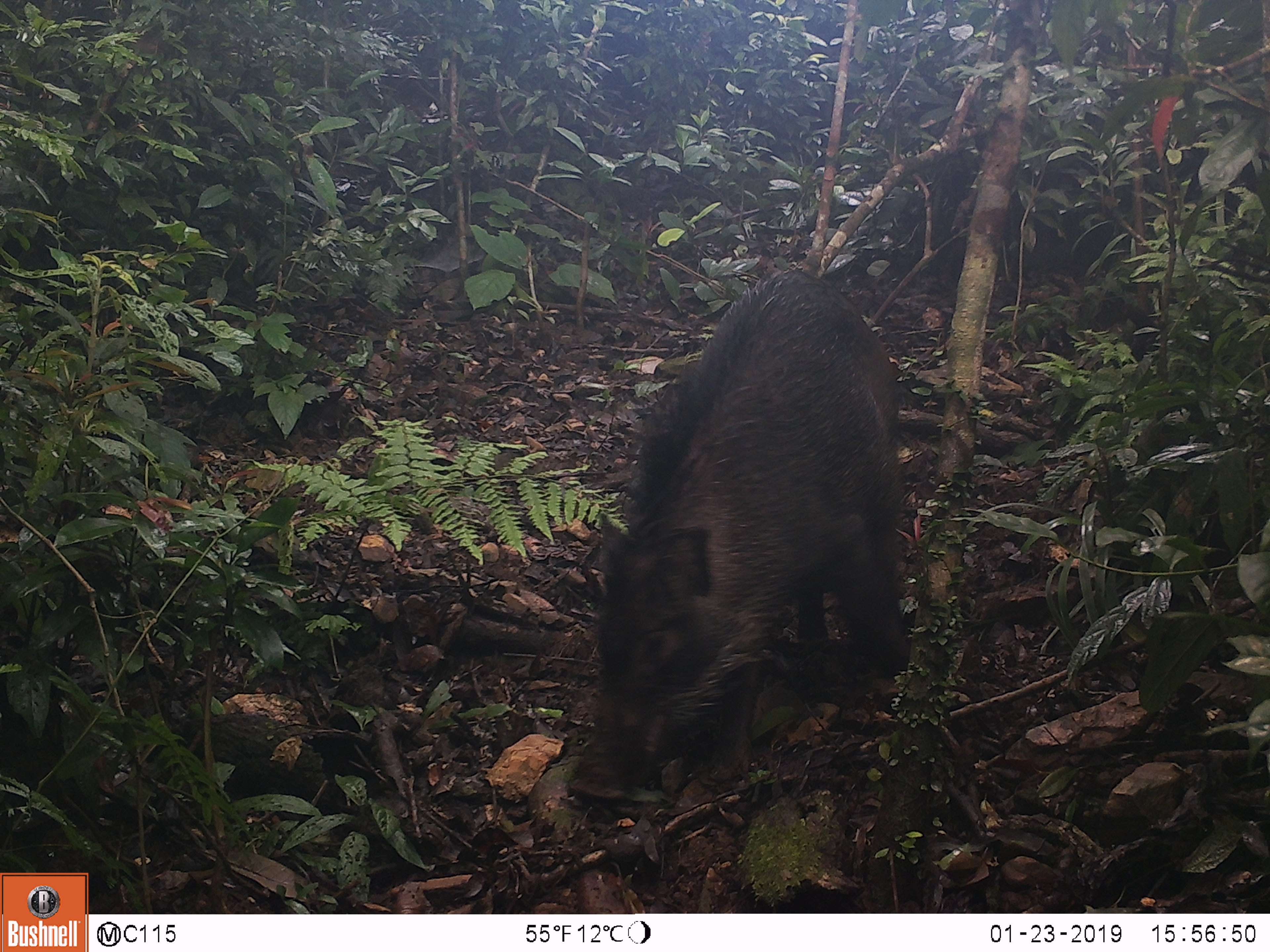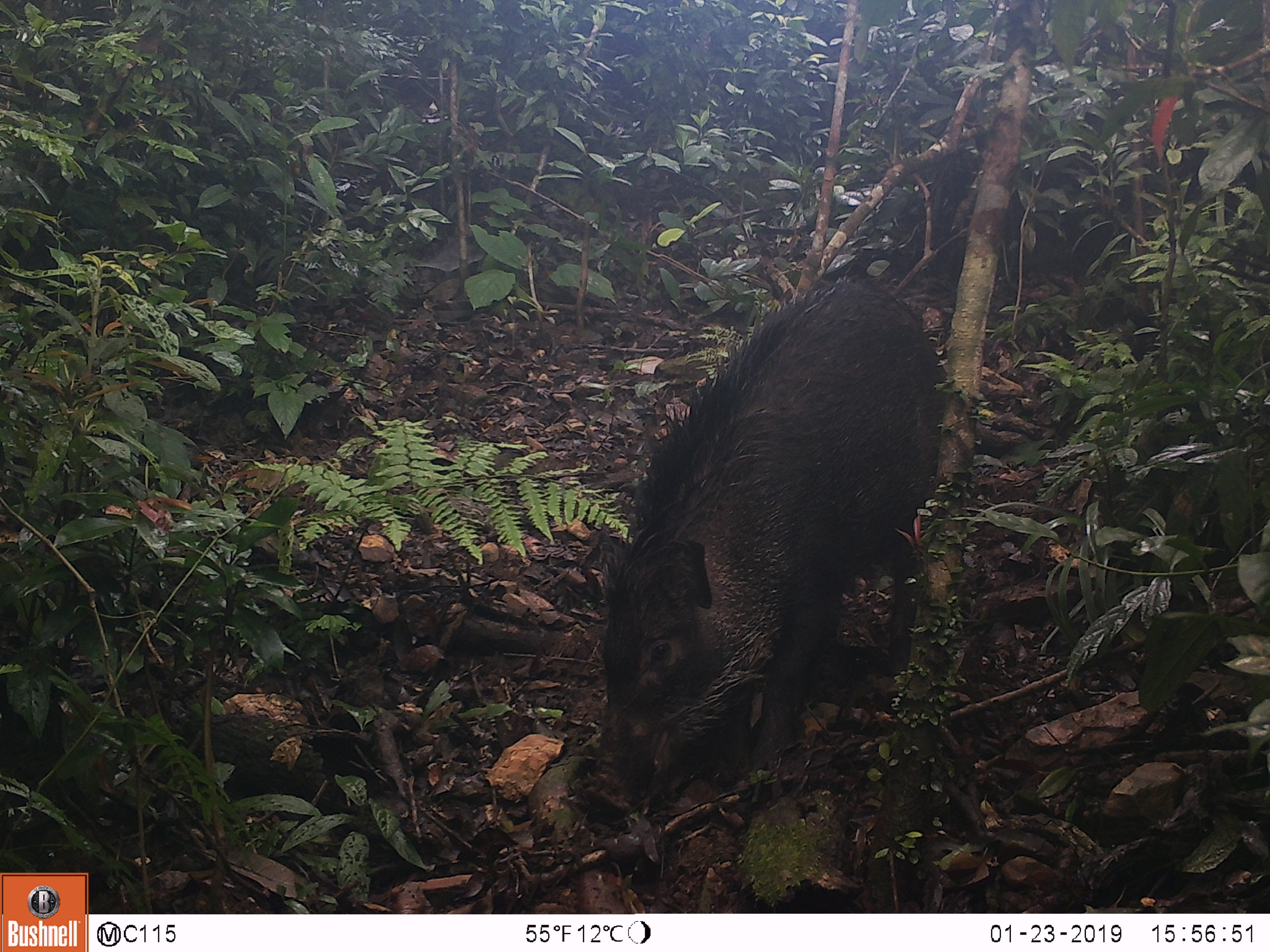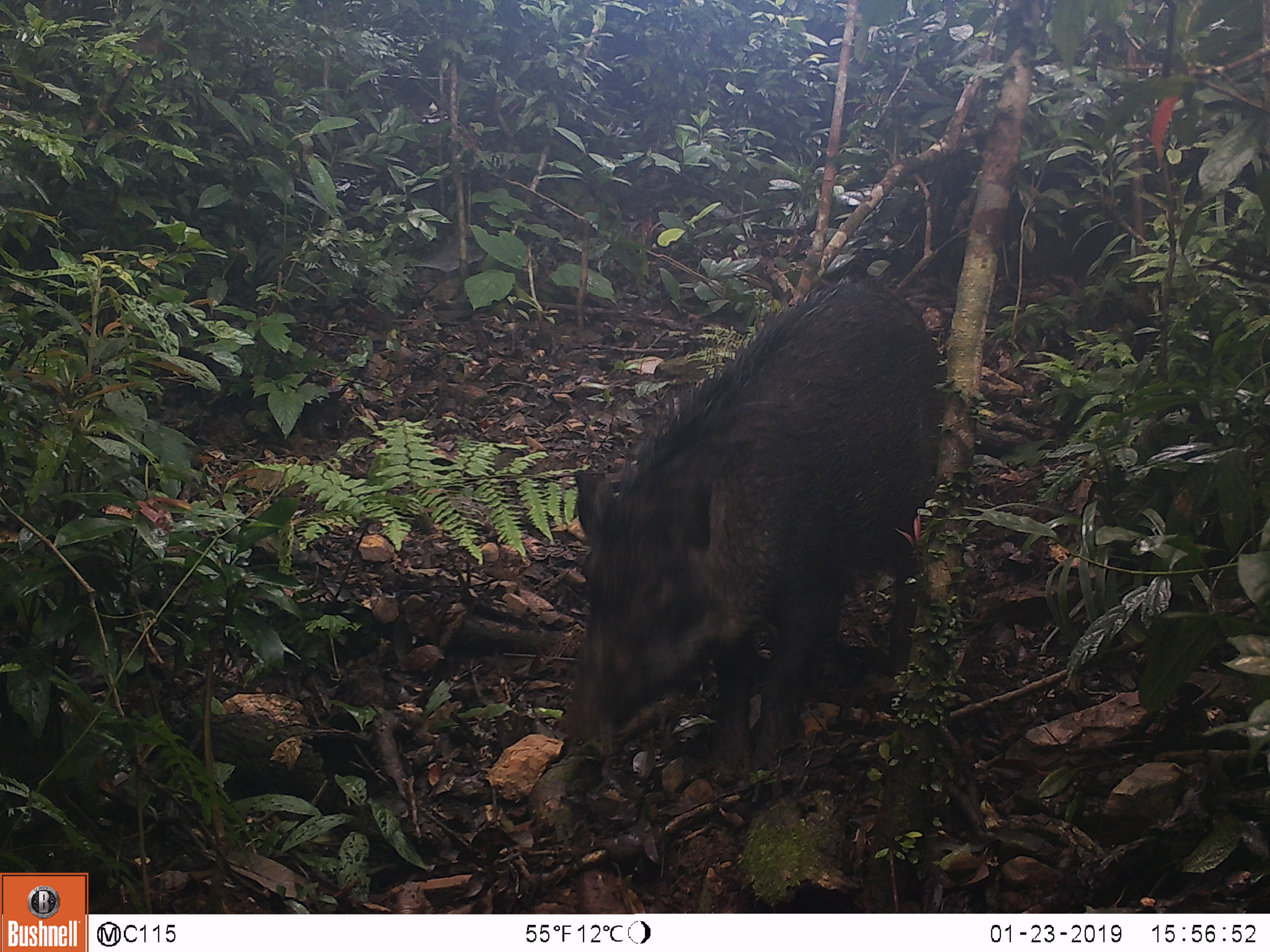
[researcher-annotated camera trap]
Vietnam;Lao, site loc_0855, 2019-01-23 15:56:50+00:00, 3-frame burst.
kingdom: Animalia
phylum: Chordata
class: Mammalia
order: Artiodactyla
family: Suidae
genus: Sus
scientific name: Sus scrofa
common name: eurasian wild pig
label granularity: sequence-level